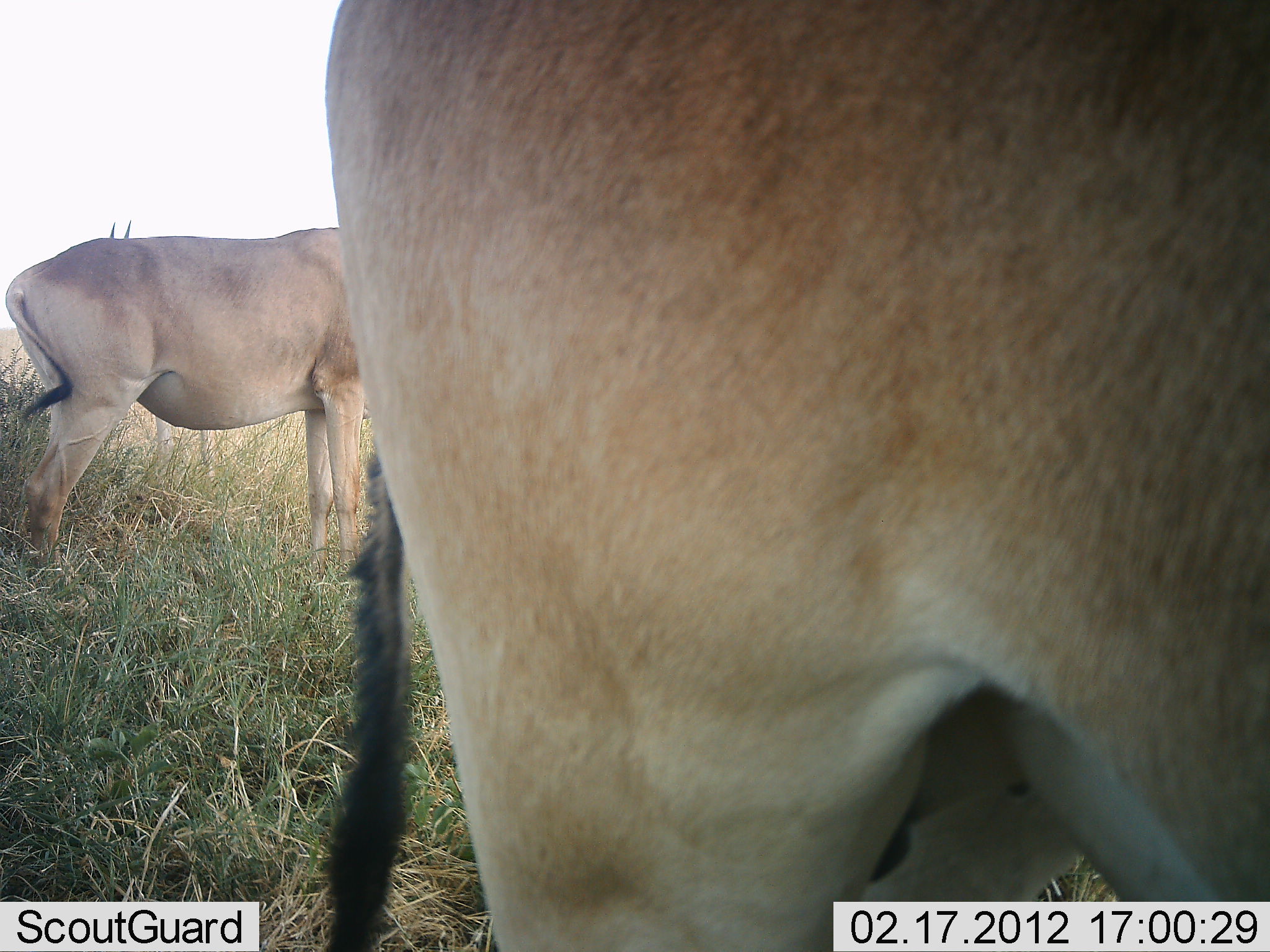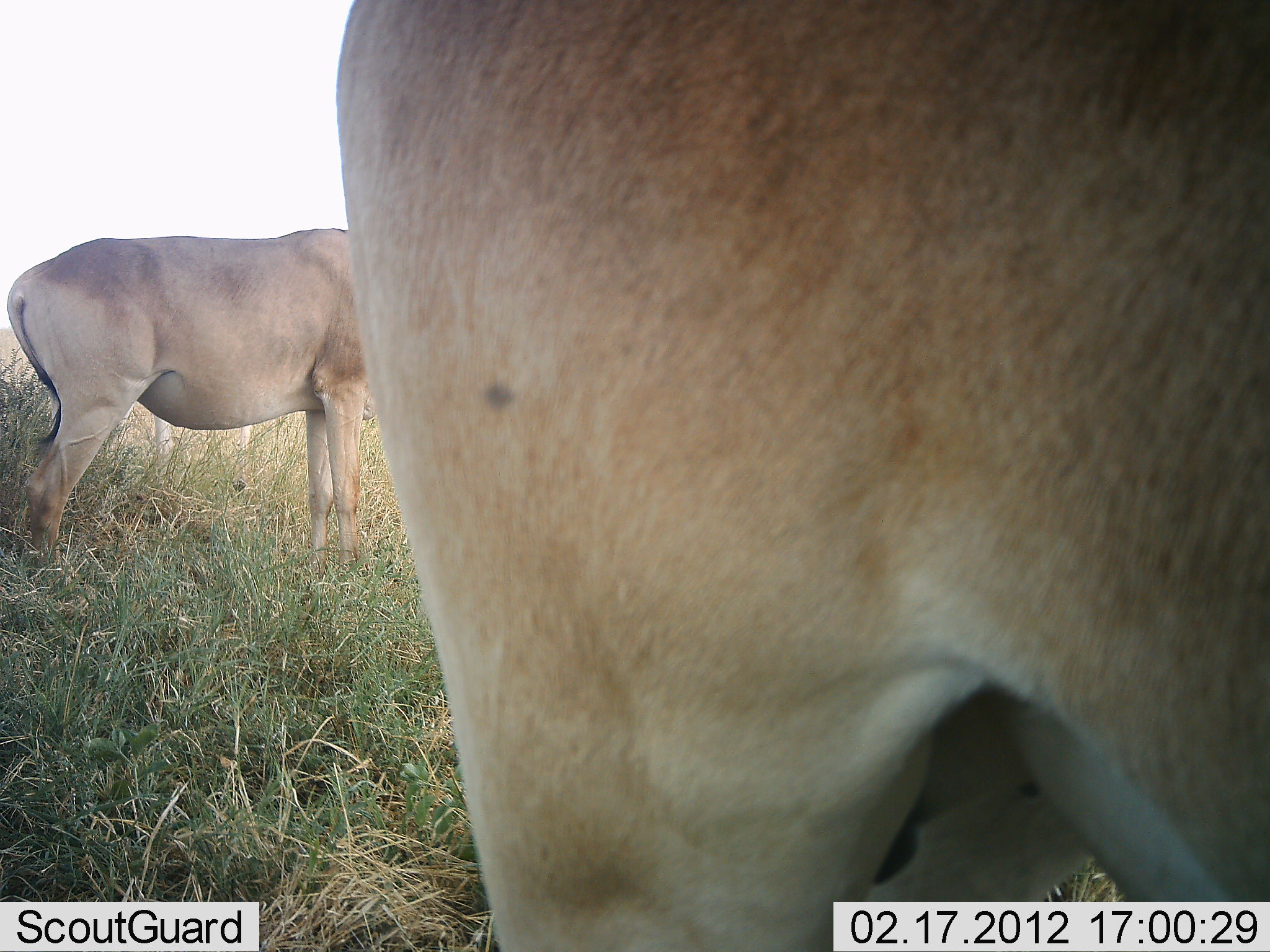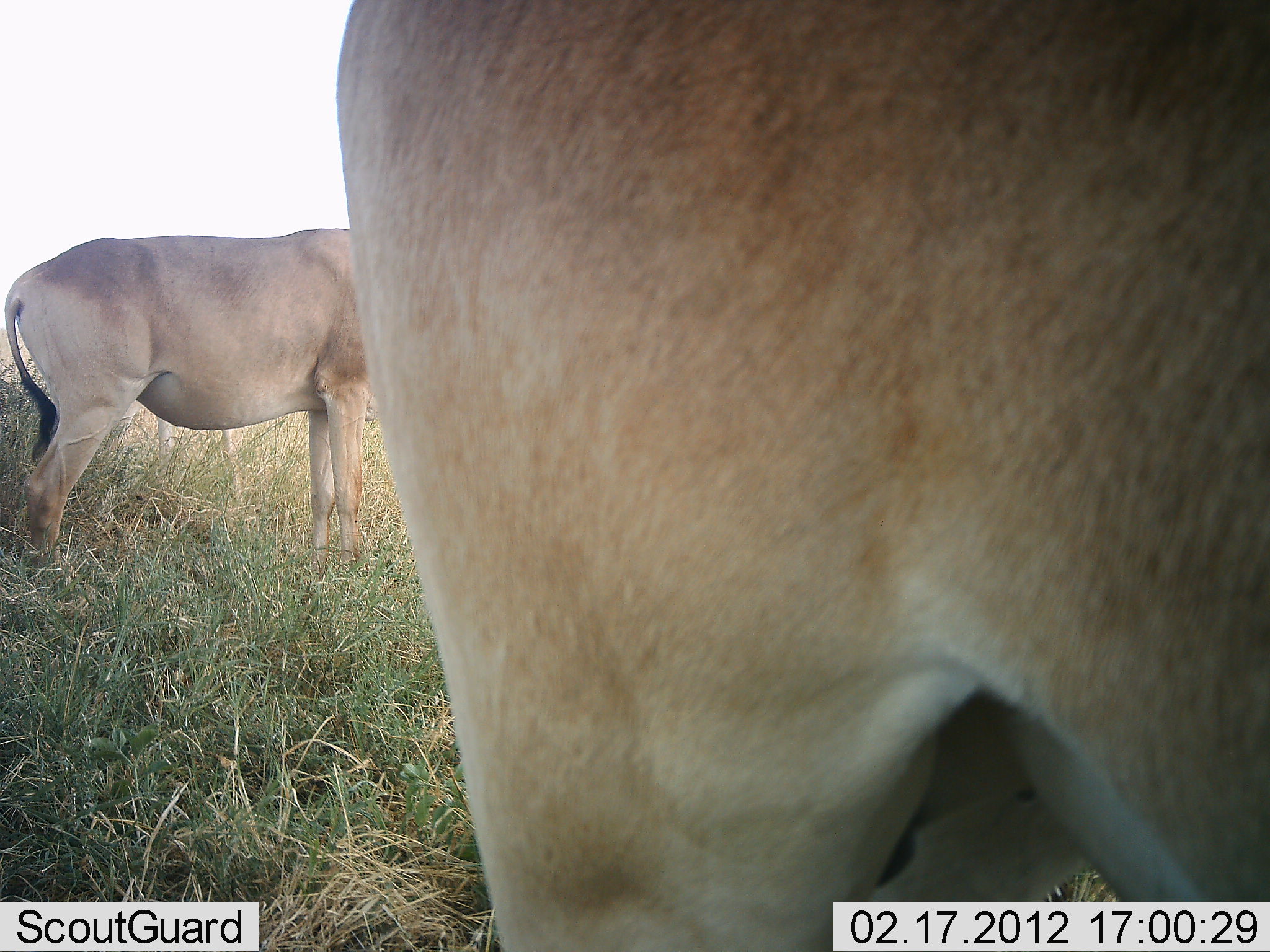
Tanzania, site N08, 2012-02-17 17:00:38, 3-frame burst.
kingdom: Animalia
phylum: Chordata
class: Mammalia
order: Artiodactyla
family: Bovidae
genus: Alcelaphus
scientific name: Alcelaphus buselaphus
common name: hartebeest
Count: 3.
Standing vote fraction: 100%.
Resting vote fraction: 0%.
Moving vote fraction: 0%.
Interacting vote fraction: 0%.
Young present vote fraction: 11%.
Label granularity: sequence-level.